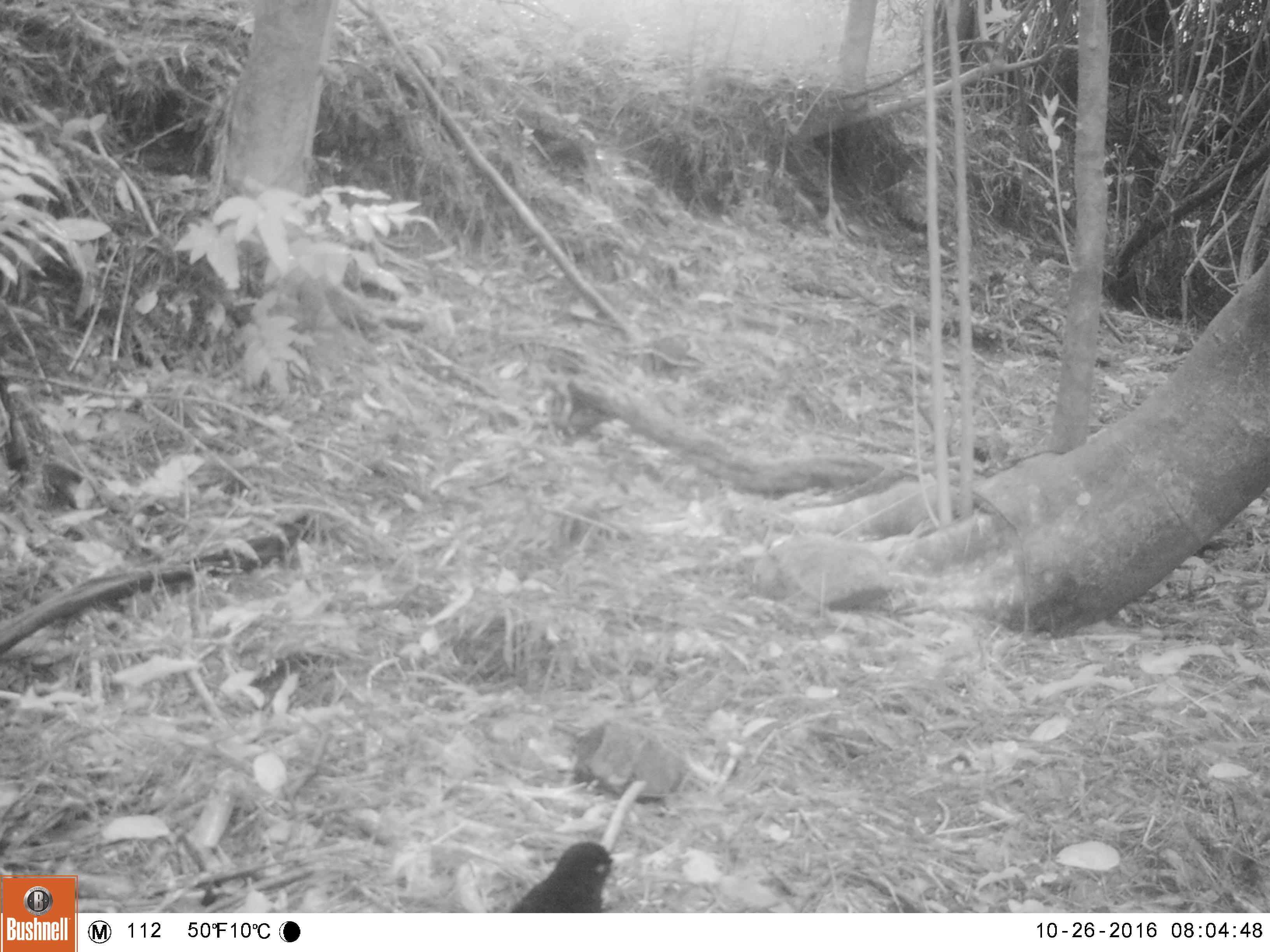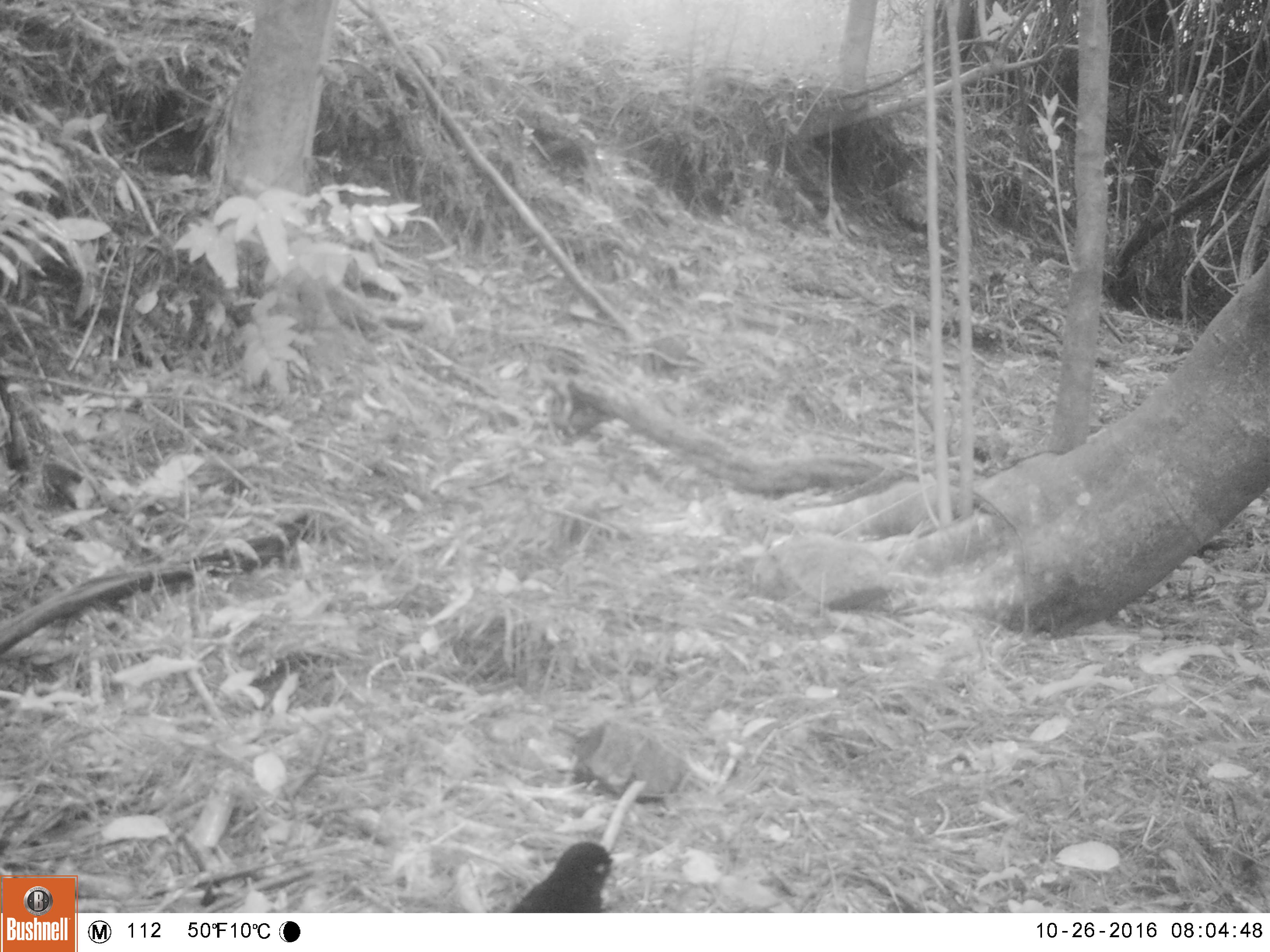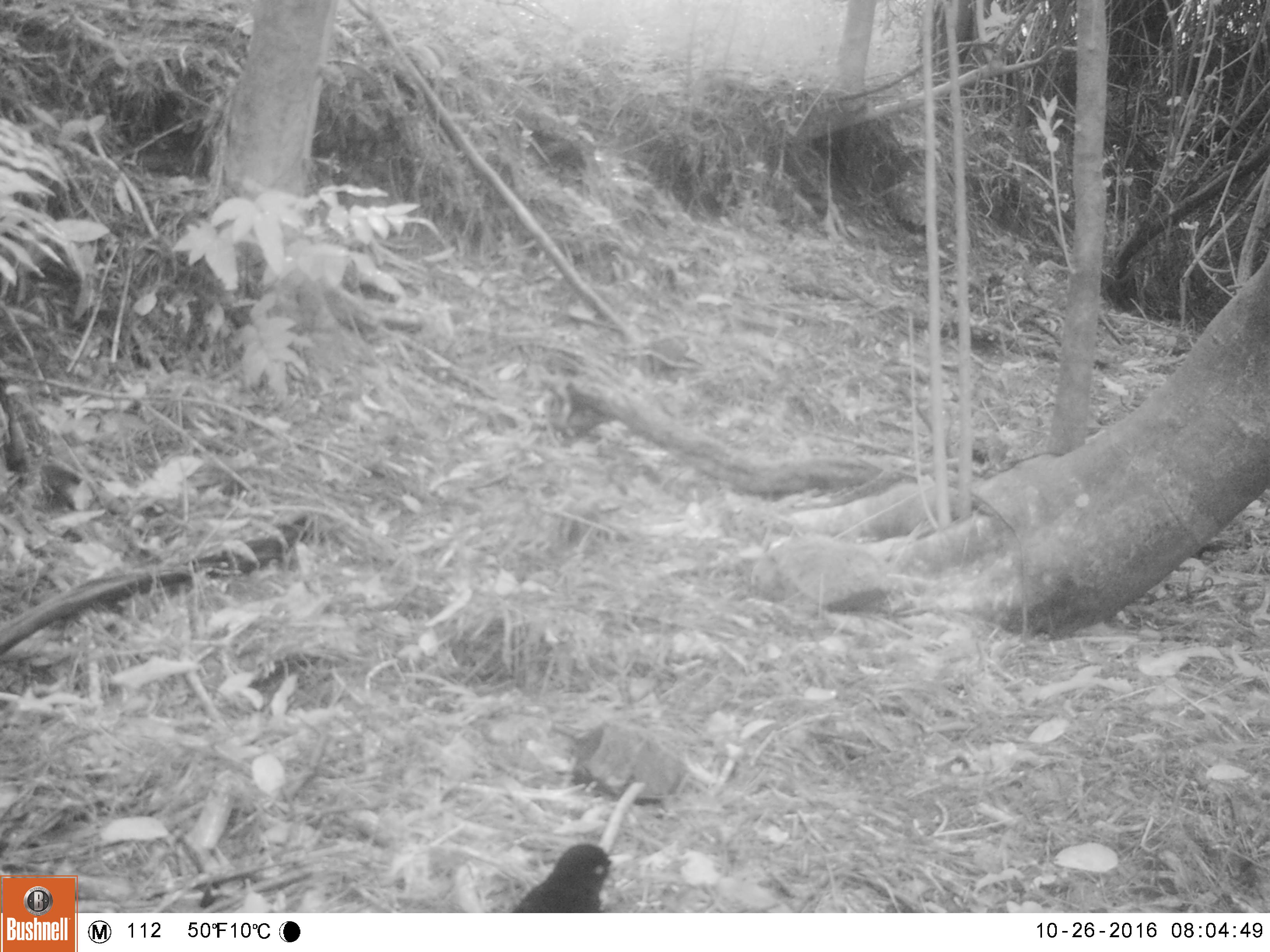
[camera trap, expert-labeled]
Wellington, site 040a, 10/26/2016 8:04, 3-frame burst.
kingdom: Animalia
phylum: Chordata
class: Aves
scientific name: Aves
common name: bird